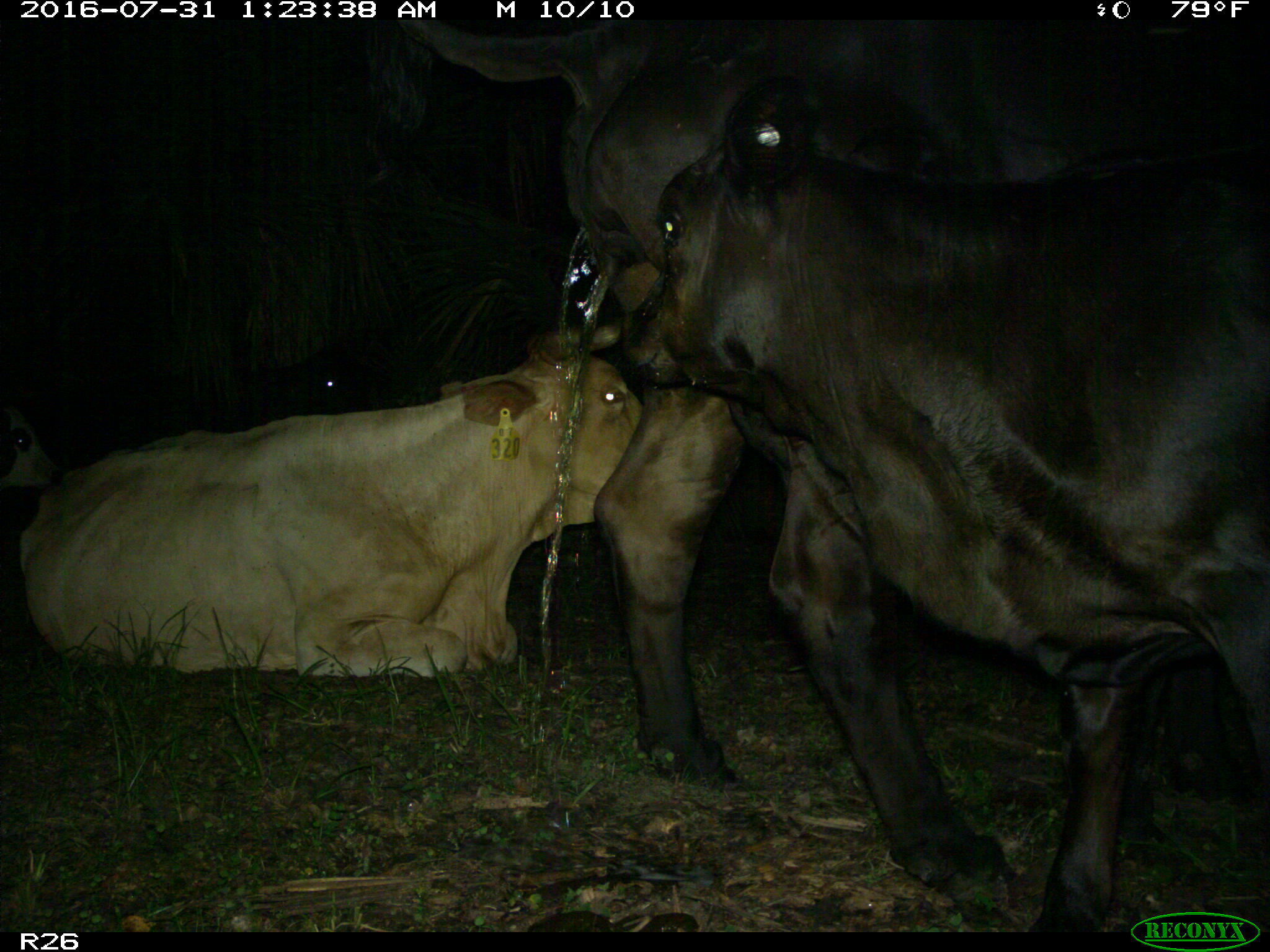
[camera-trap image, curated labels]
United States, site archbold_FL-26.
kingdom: Animalia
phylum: Chordata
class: Mammalia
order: Artiodactyla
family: Bovidae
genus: Bos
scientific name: Bos taurus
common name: domestic cow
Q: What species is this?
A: Bos taurus (domestic cow).